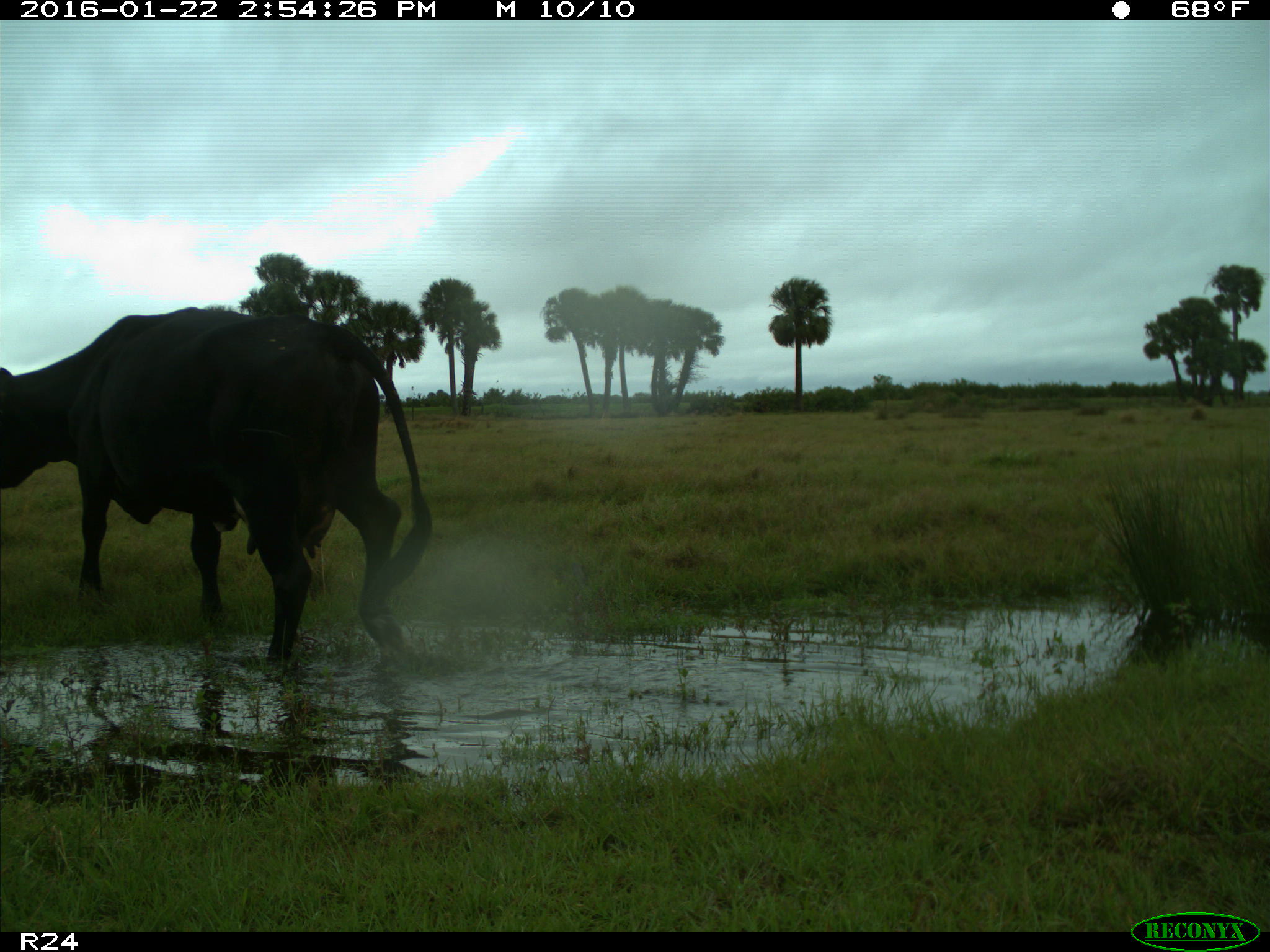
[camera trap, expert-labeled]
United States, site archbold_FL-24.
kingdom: Animalia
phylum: Chordata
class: Mammalia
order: Artiodactyla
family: Bovidae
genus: Bos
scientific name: Bos taurus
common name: domestic cow